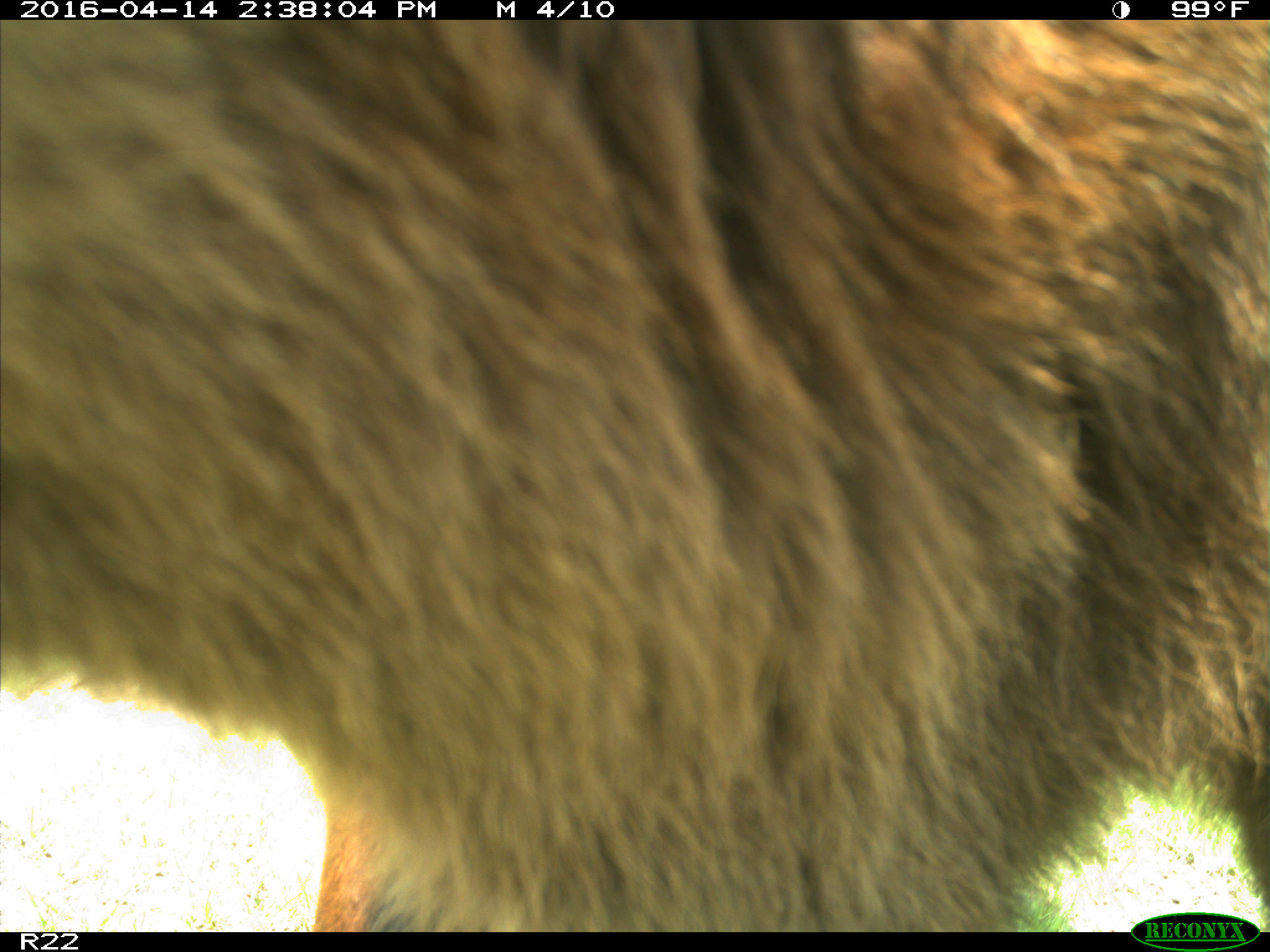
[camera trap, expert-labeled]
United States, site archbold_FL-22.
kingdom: Animalia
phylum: Chordata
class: Mammalia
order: Artiodactyla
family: Bovidae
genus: Bos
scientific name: Bos taurus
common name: domestic cow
Bos taurus (domestic cow).